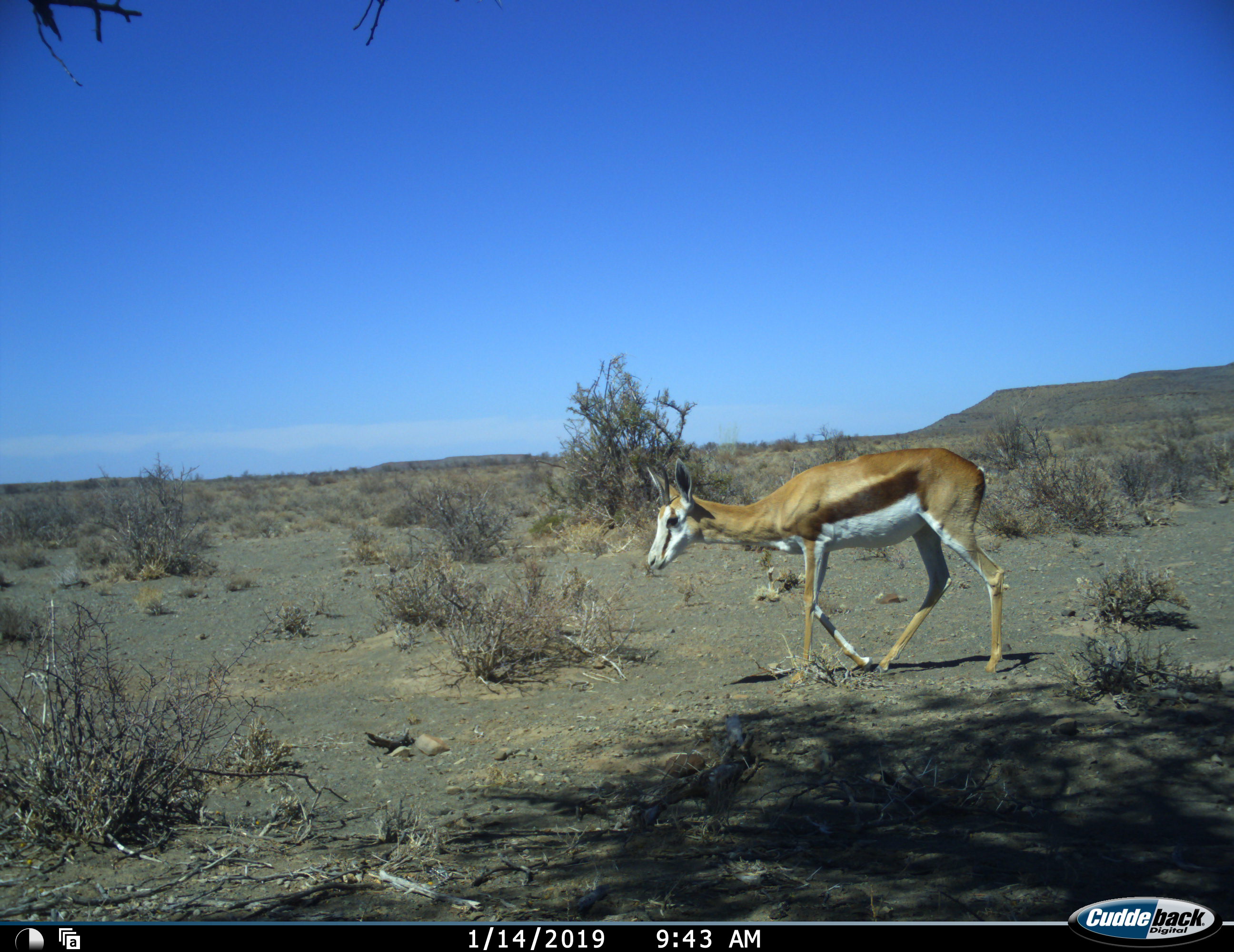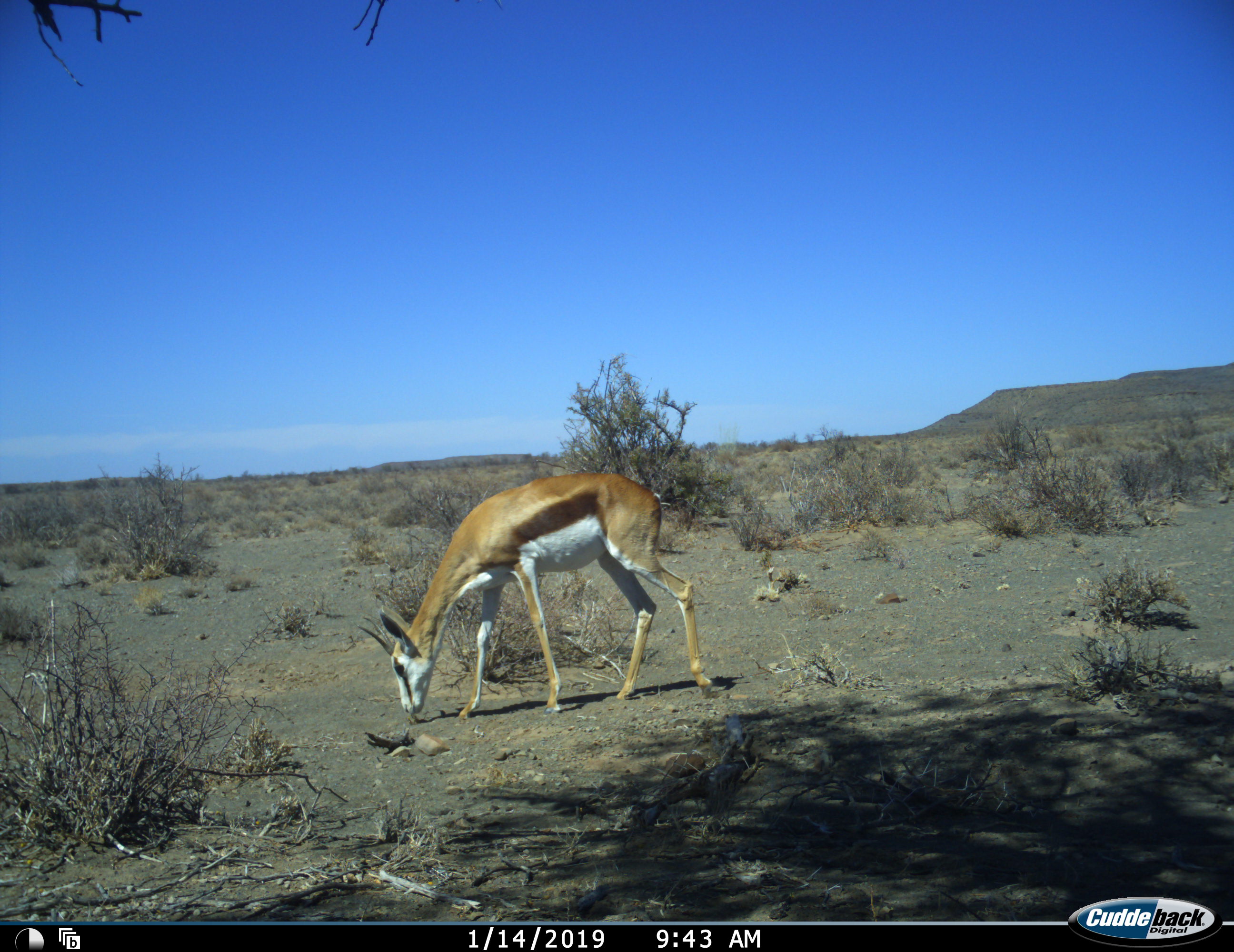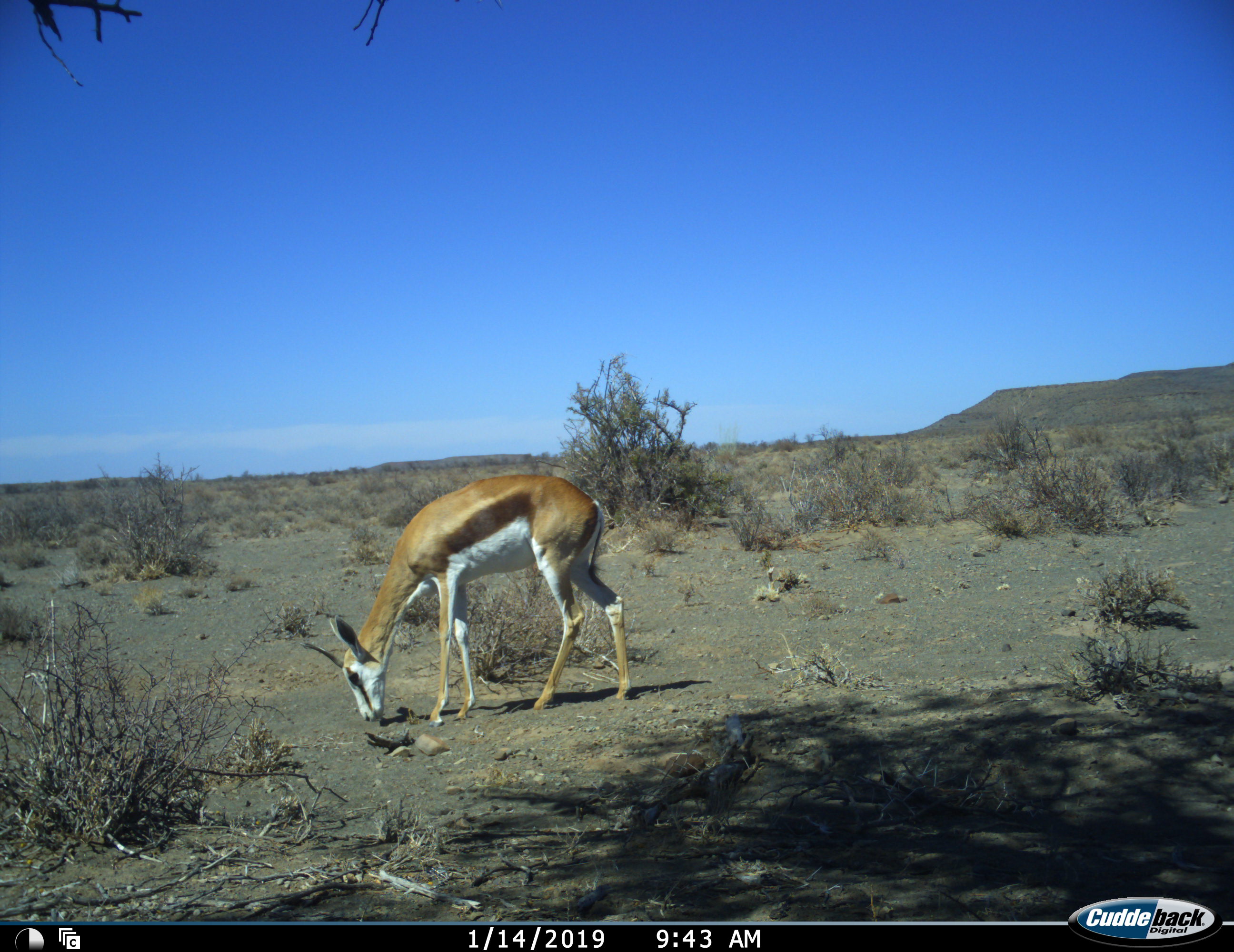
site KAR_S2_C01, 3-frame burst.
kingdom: Animalia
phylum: Chordata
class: Mammalia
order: Artiodactyla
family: Bovidae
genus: Antidorcas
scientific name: Antidorcas marsupialis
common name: springbok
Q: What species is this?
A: Springbok (Antidorcas marsupialis).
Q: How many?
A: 1.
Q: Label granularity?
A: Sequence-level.